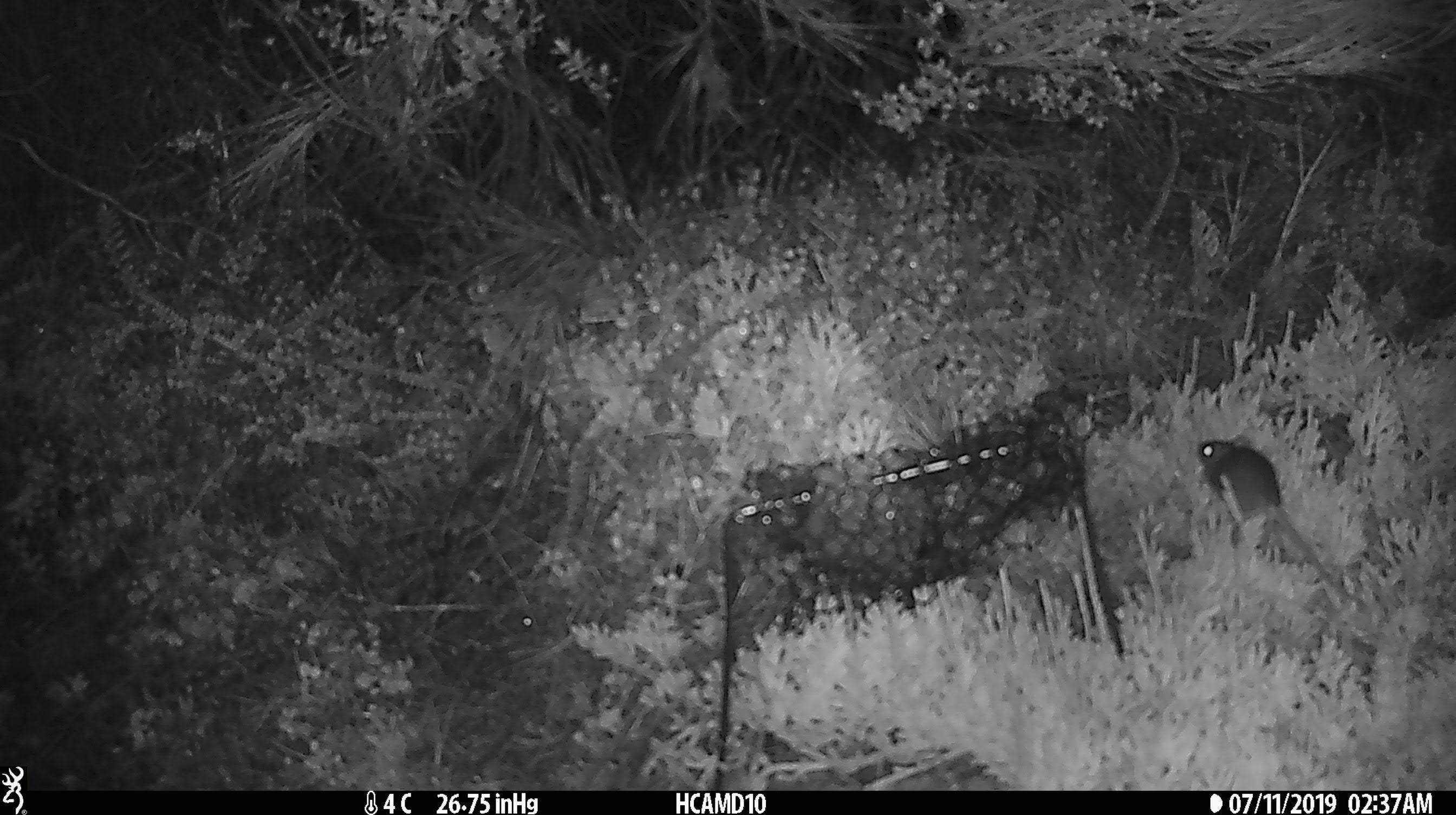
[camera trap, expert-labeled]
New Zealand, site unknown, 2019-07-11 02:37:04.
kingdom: Animalia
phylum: Chordata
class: Mammalia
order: Rodentia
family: Muridae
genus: Mus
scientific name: Mus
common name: mouse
Mouse (Mus).